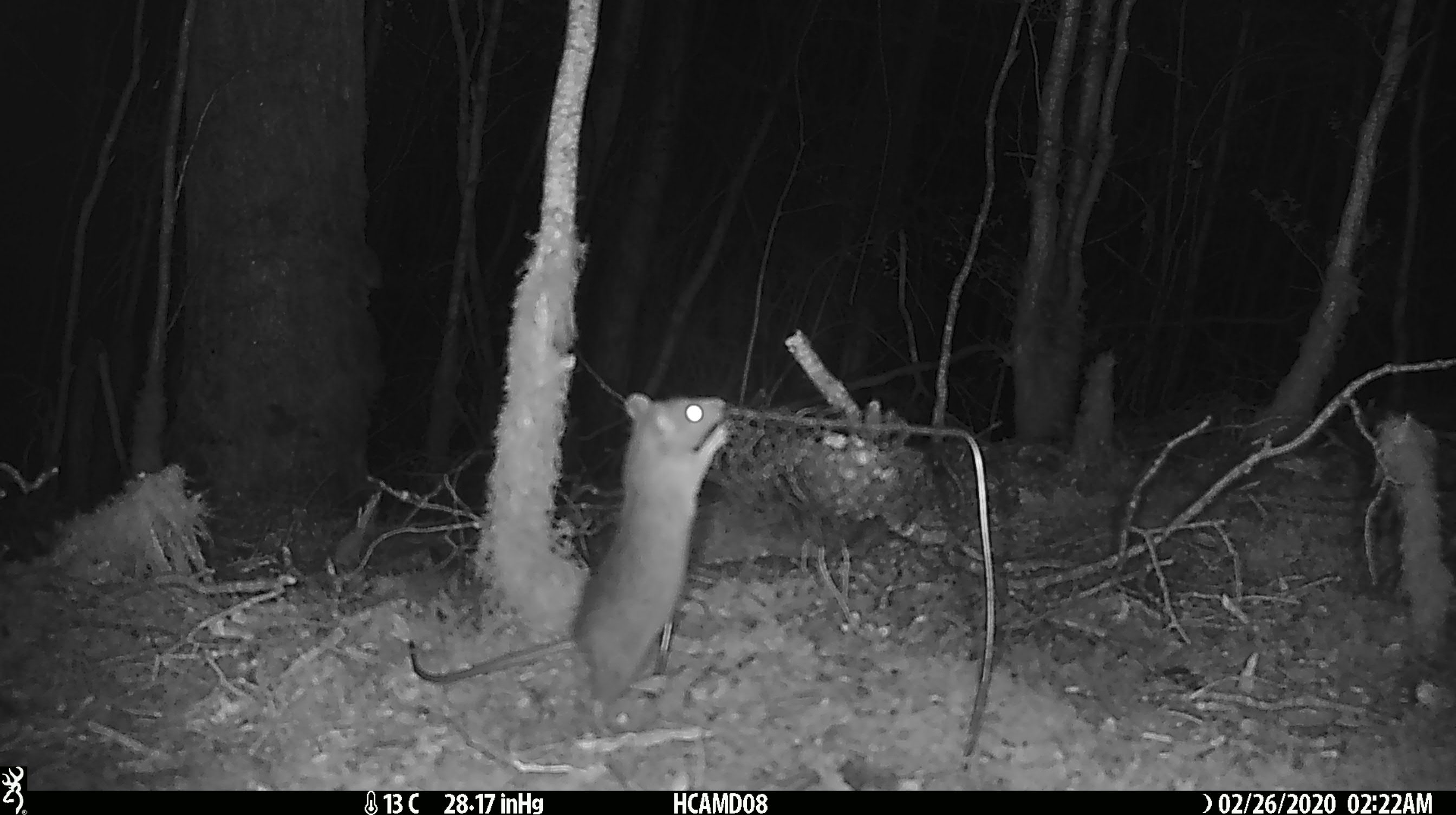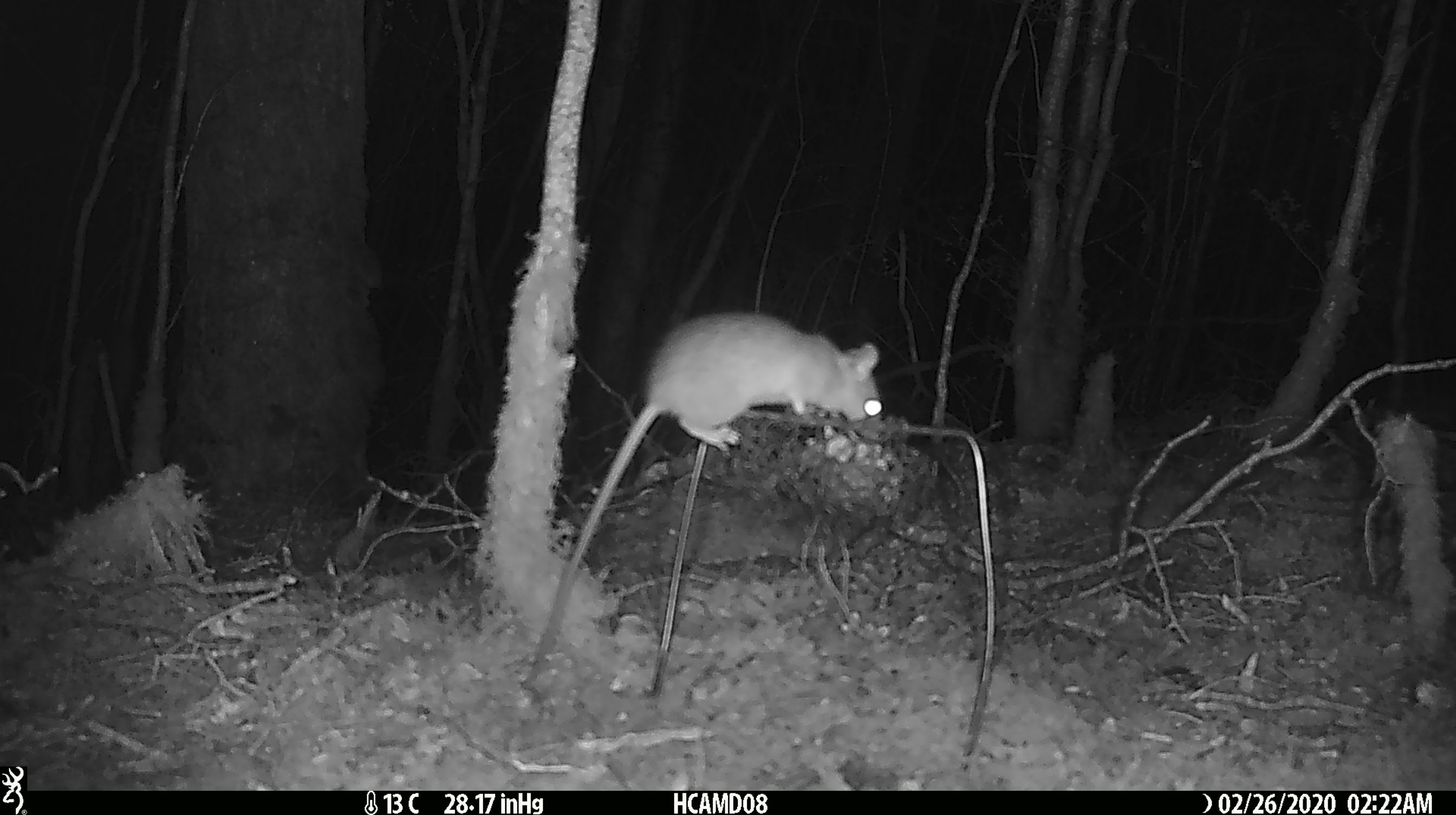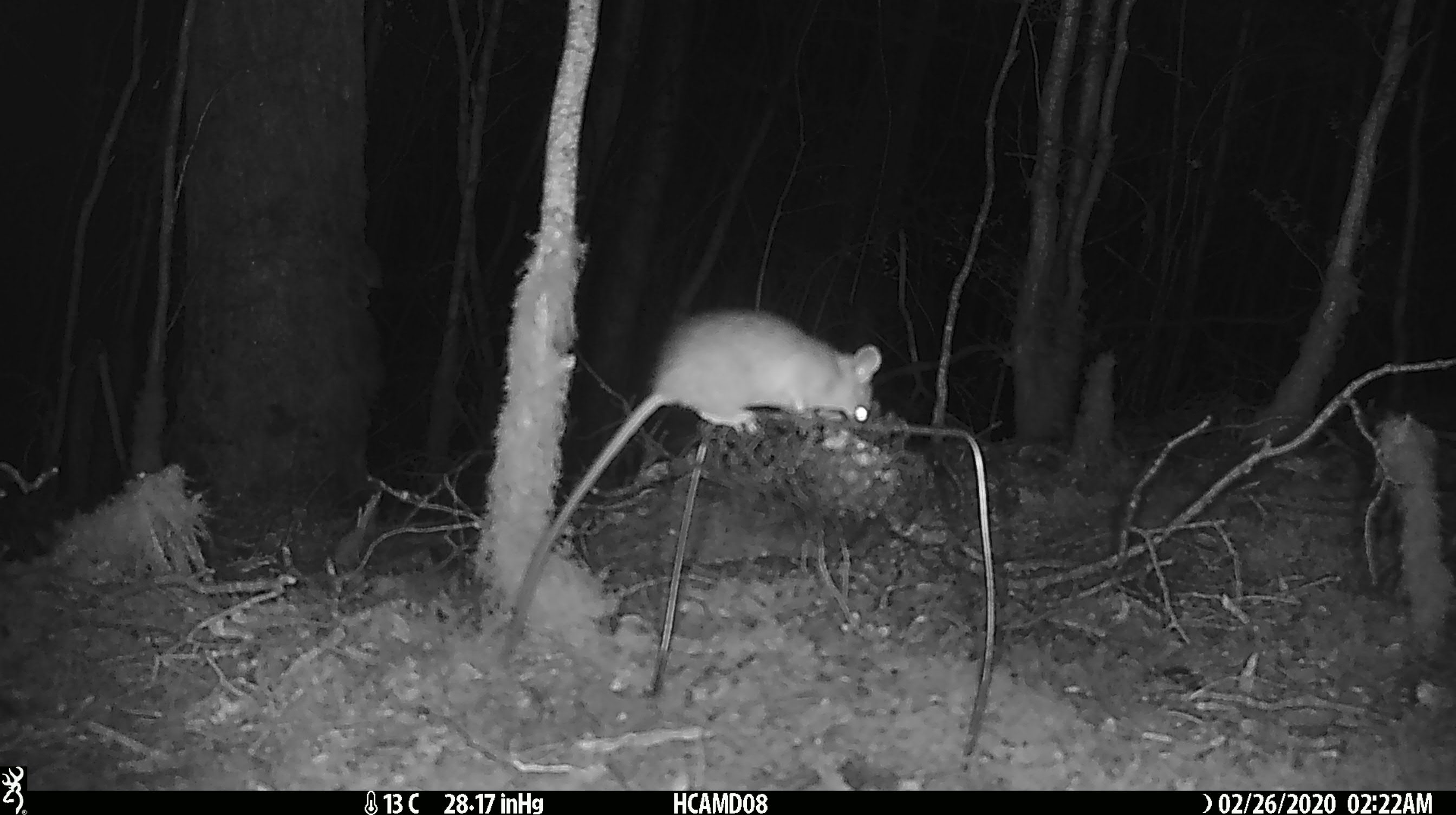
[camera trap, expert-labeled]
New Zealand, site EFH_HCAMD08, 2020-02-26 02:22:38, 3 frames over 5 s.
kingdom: Animalia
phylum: Chordata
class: Mammalia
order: Rodentia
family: Muridae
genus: Rattus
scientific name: Rattus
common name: rat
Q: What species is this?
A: Rat (Rattus).